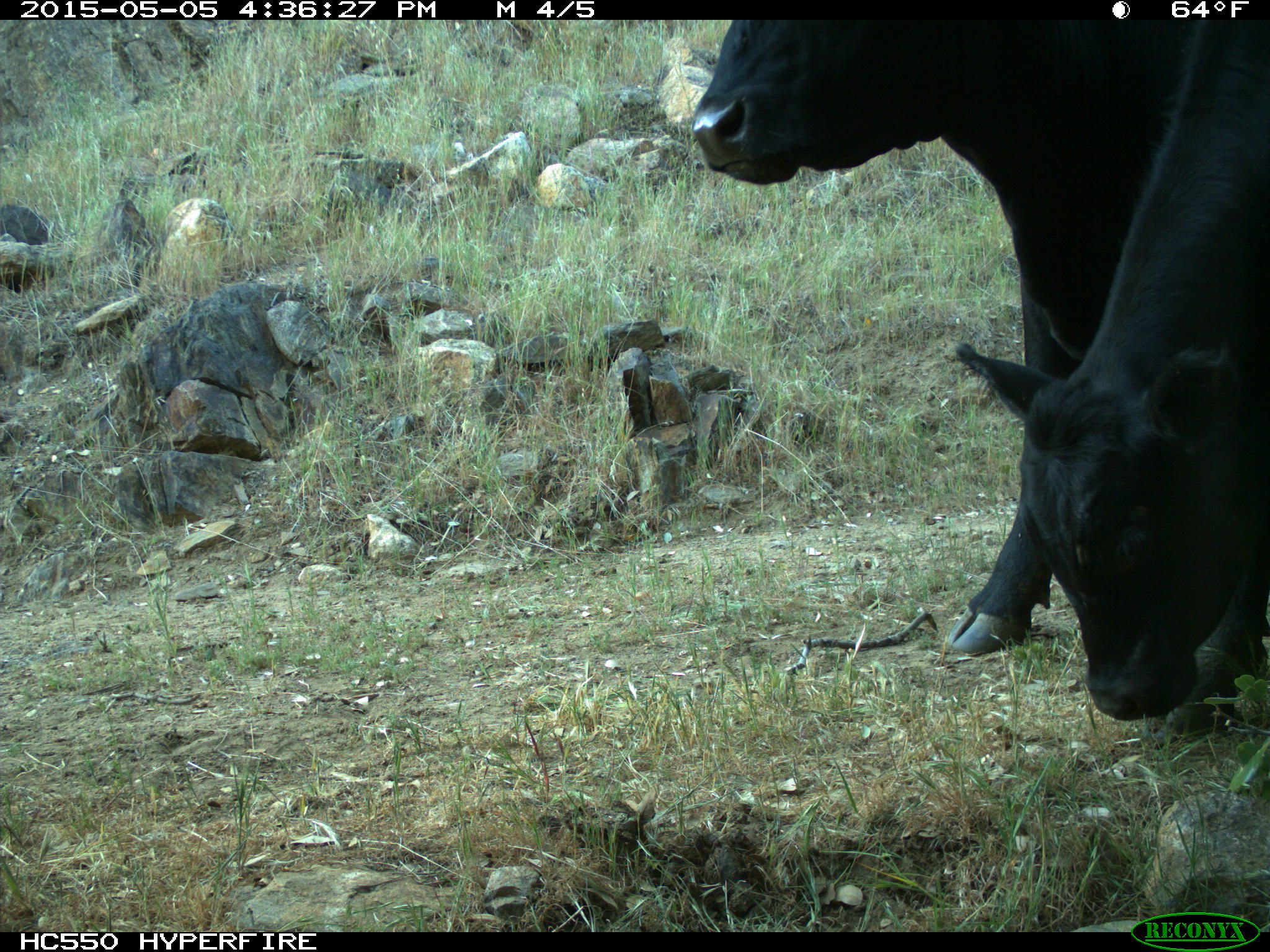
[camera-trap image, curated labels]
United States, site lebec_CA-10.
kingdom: Animalia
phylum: Chordata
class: Mammalia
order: Artiodactyla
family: Bovidae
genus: Bos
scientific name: Bos taurus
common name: domestic cow